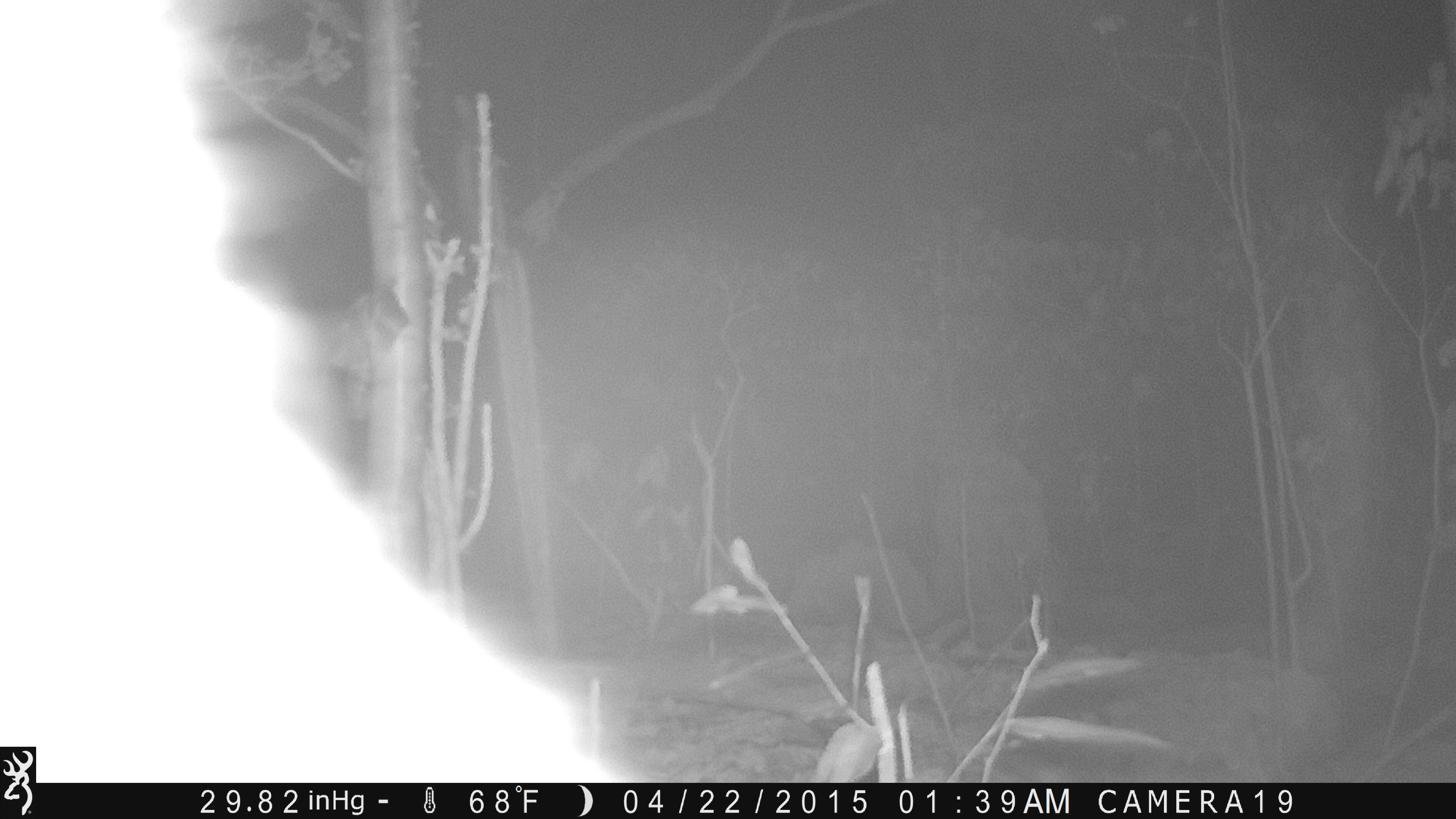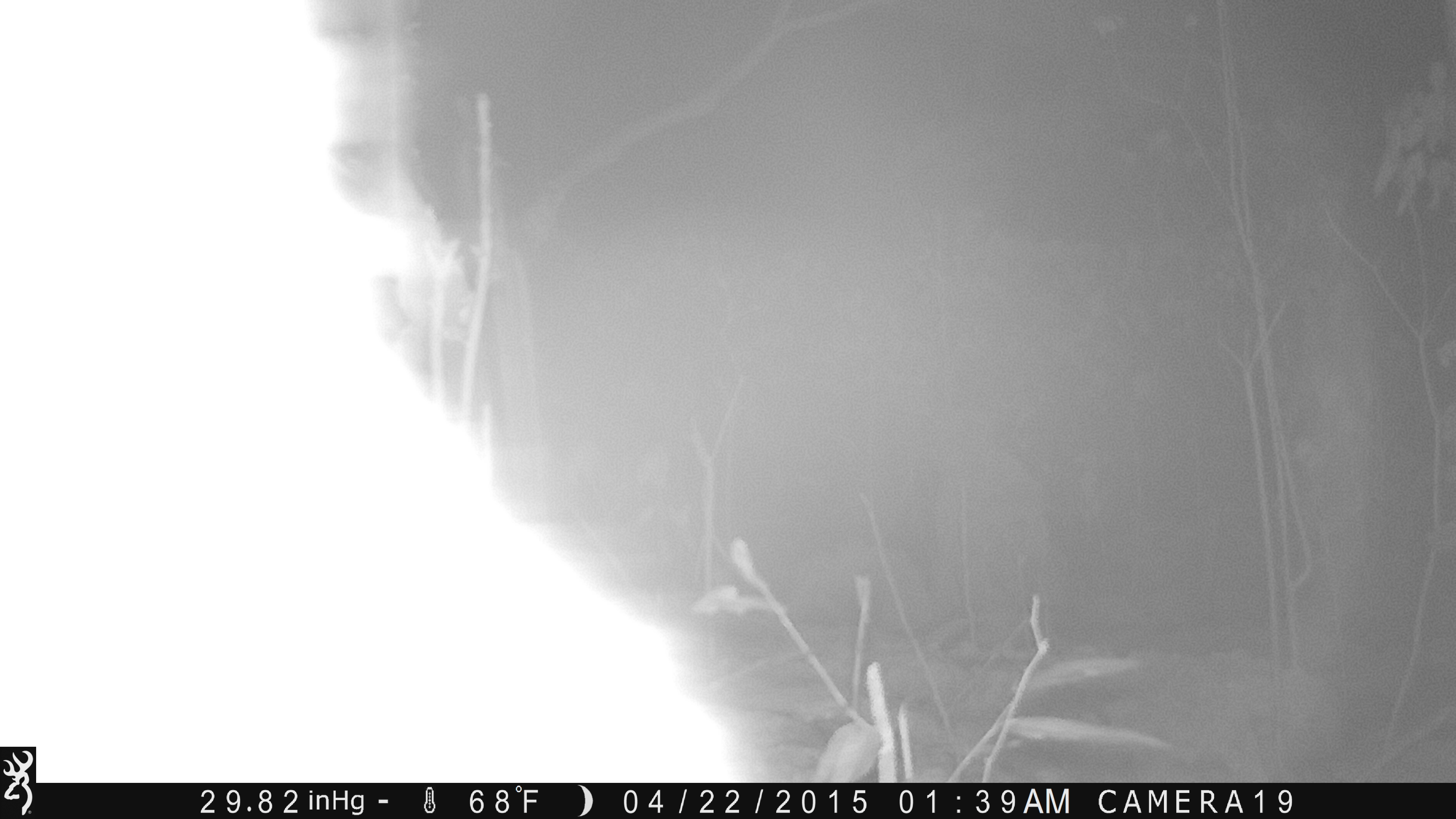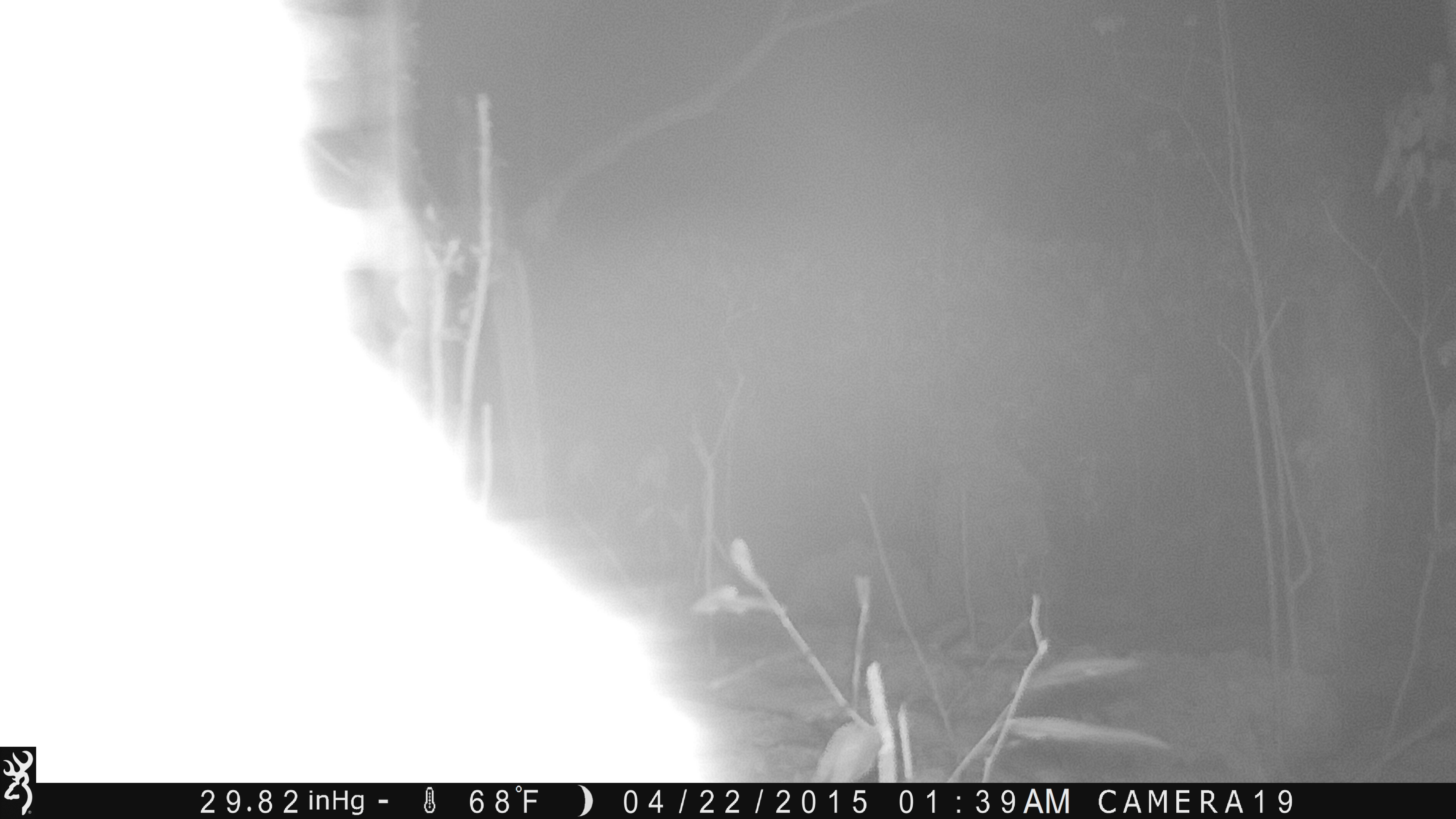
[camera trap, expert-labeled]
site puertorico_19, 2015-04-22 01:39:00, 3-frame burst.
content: unidentified animal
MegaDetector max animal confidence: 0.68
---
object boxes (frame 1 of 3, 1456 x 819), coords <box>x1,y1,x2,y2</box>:
unknown: <box>0,3,659,775</box>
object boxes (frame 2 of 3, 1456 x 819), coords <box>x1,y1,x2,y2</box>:
unknown: <box>0,33,758,743</box>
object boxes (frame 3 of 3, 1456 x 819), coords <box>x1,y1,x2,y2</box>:
unknown: <box>7,7,715,790</box>